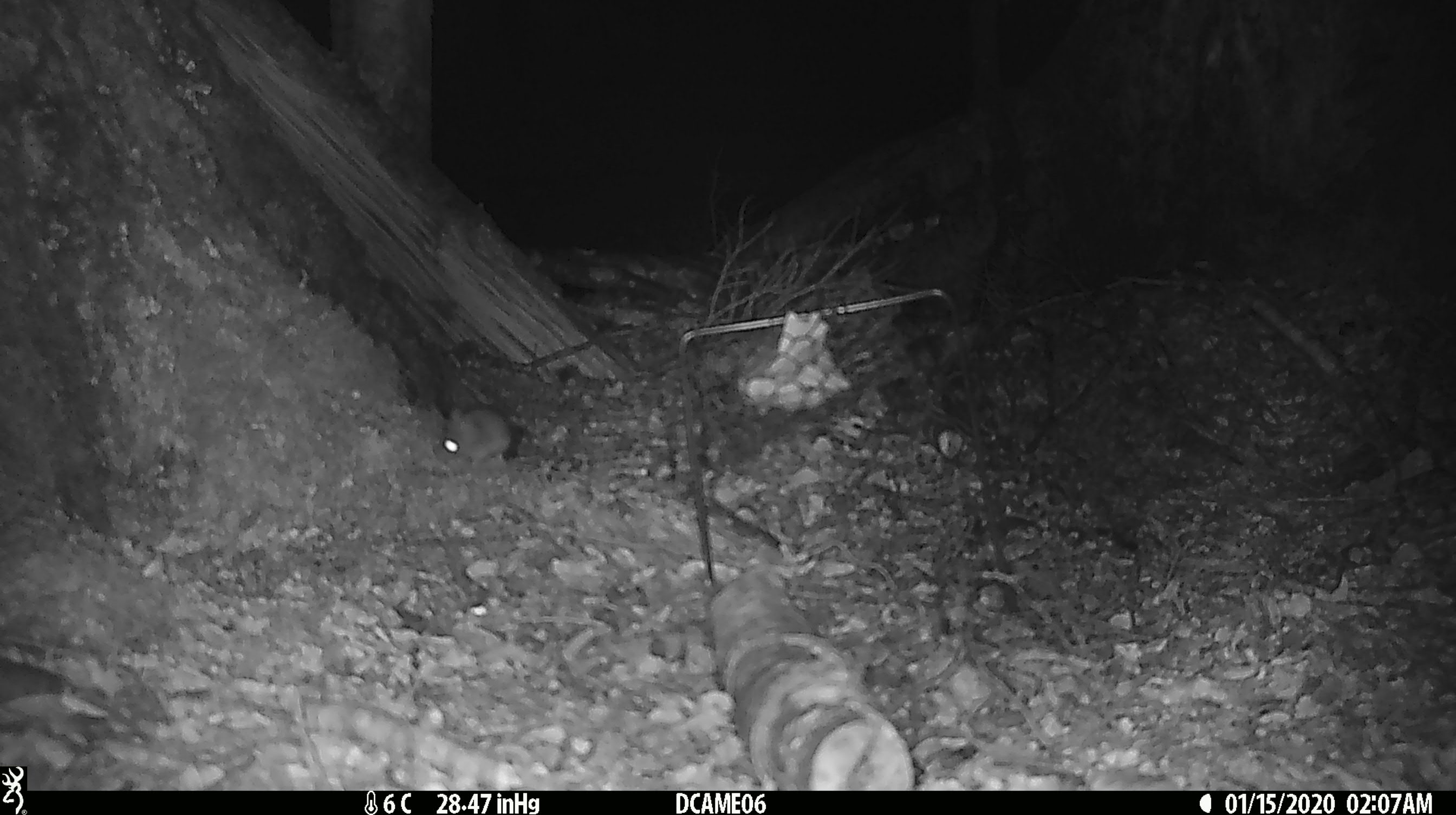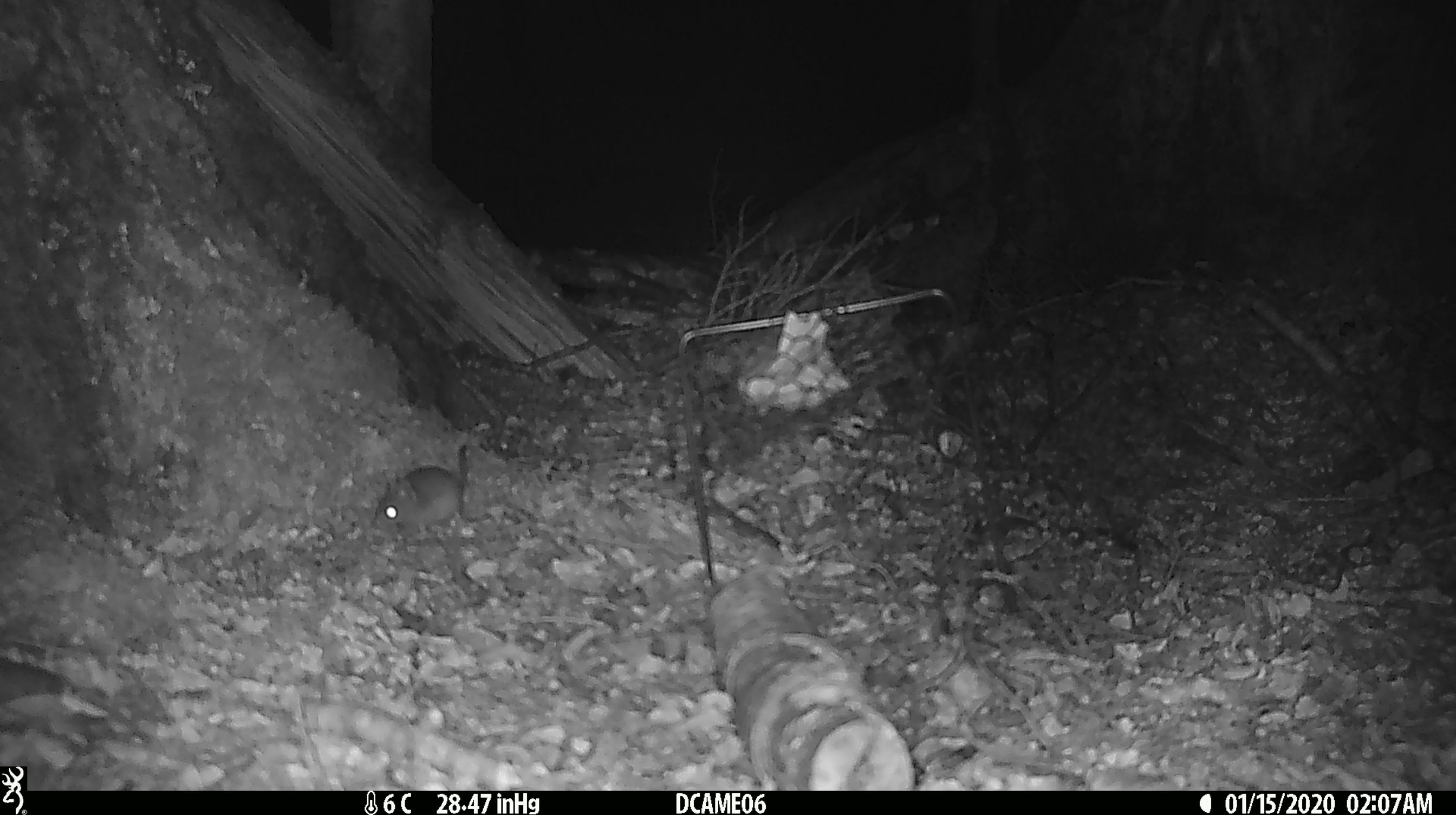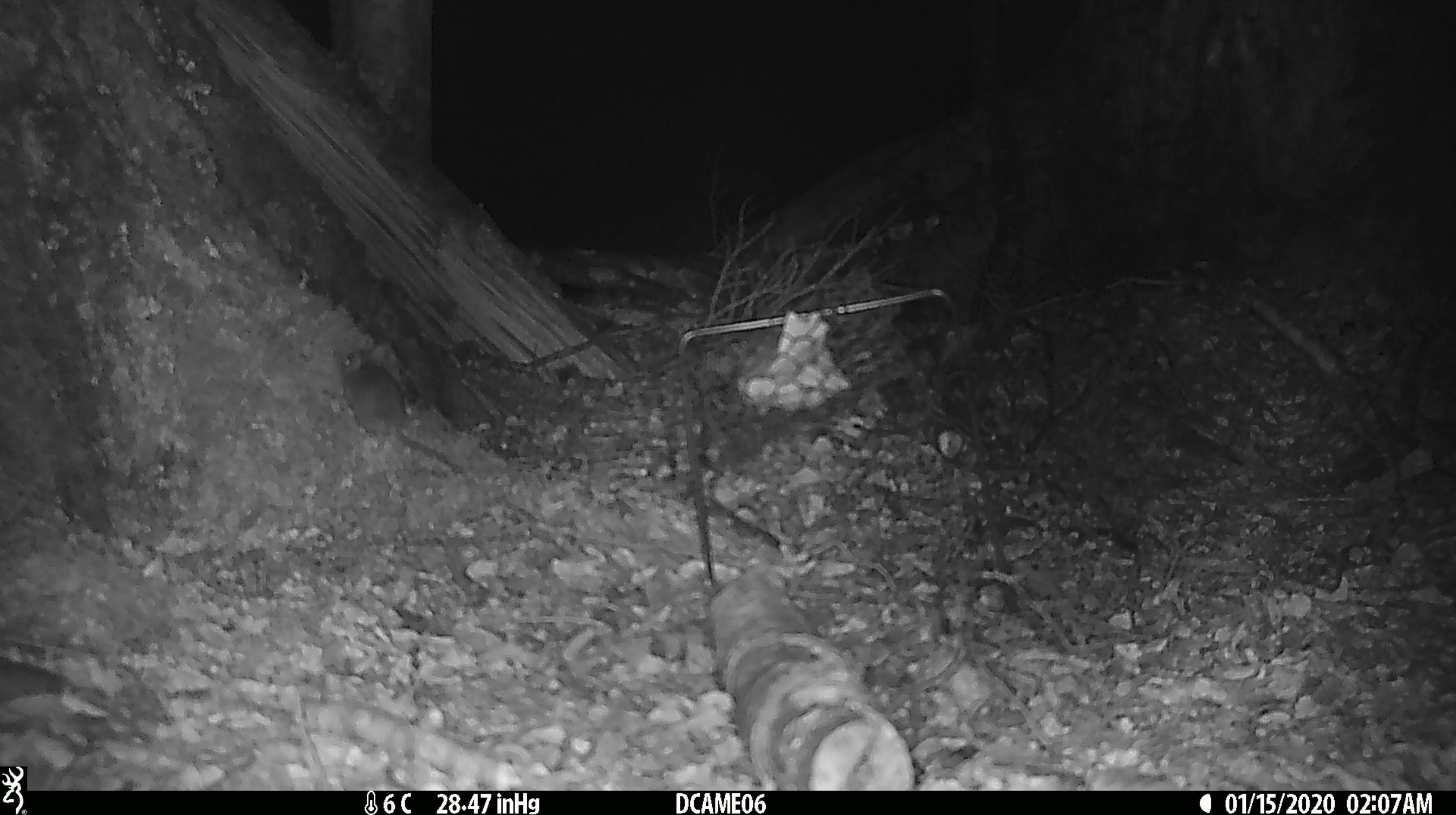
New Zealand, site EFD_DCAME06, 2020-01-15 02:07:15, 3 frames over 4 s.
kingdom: Animalia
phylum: Chordata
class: Mammalia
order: Rodentia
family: Muridae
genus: Mus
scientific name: Mus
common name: mouse